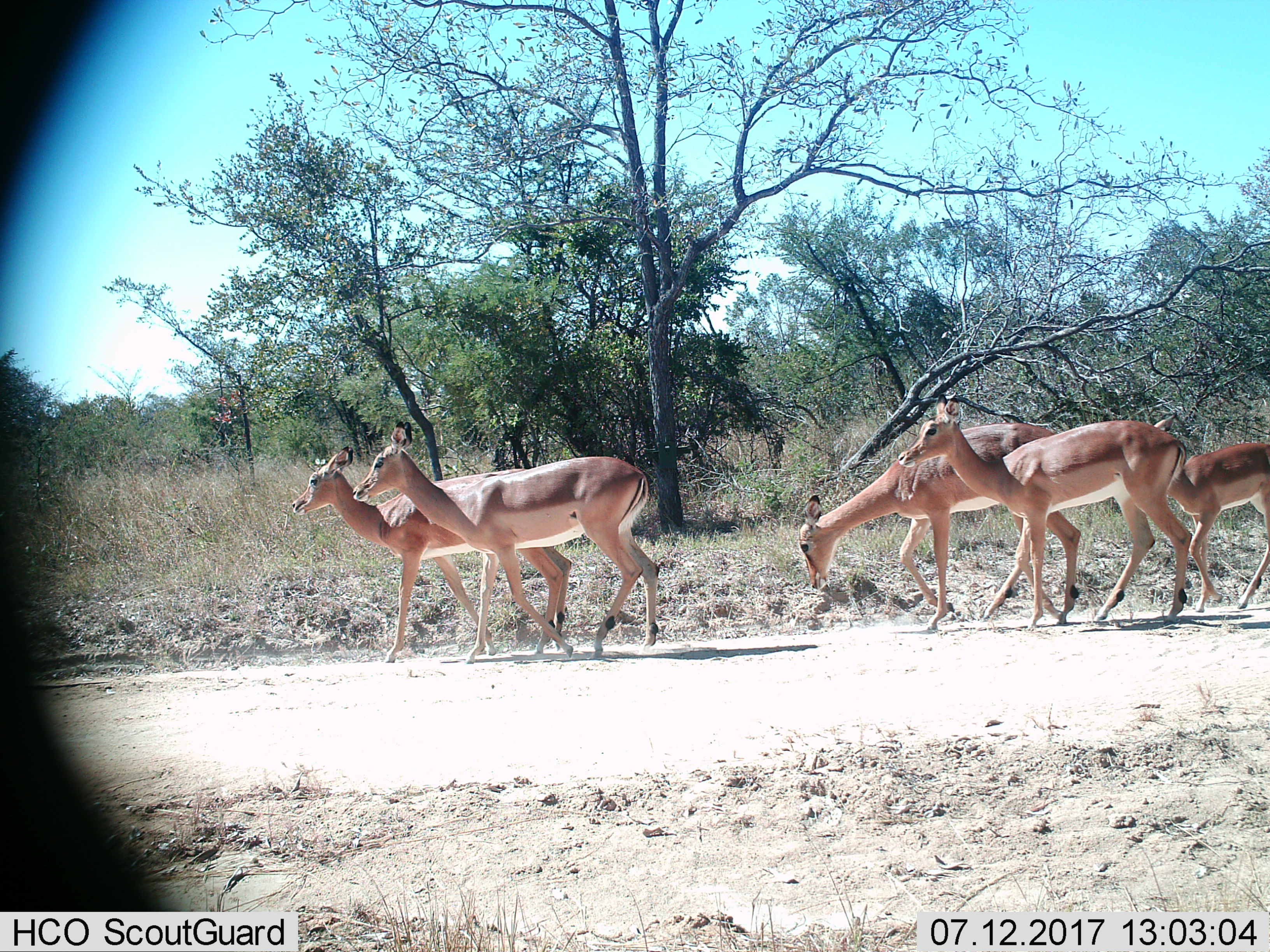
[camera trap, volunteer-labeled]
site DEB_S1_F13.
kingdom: Animalia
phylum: Chordata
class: Mammalia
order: Artiodactyla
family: Bovidae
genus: Aepyceros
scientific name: Aepyceros melampus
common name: impala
Impala (Aepyceros melampus), count 5. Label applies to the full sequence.